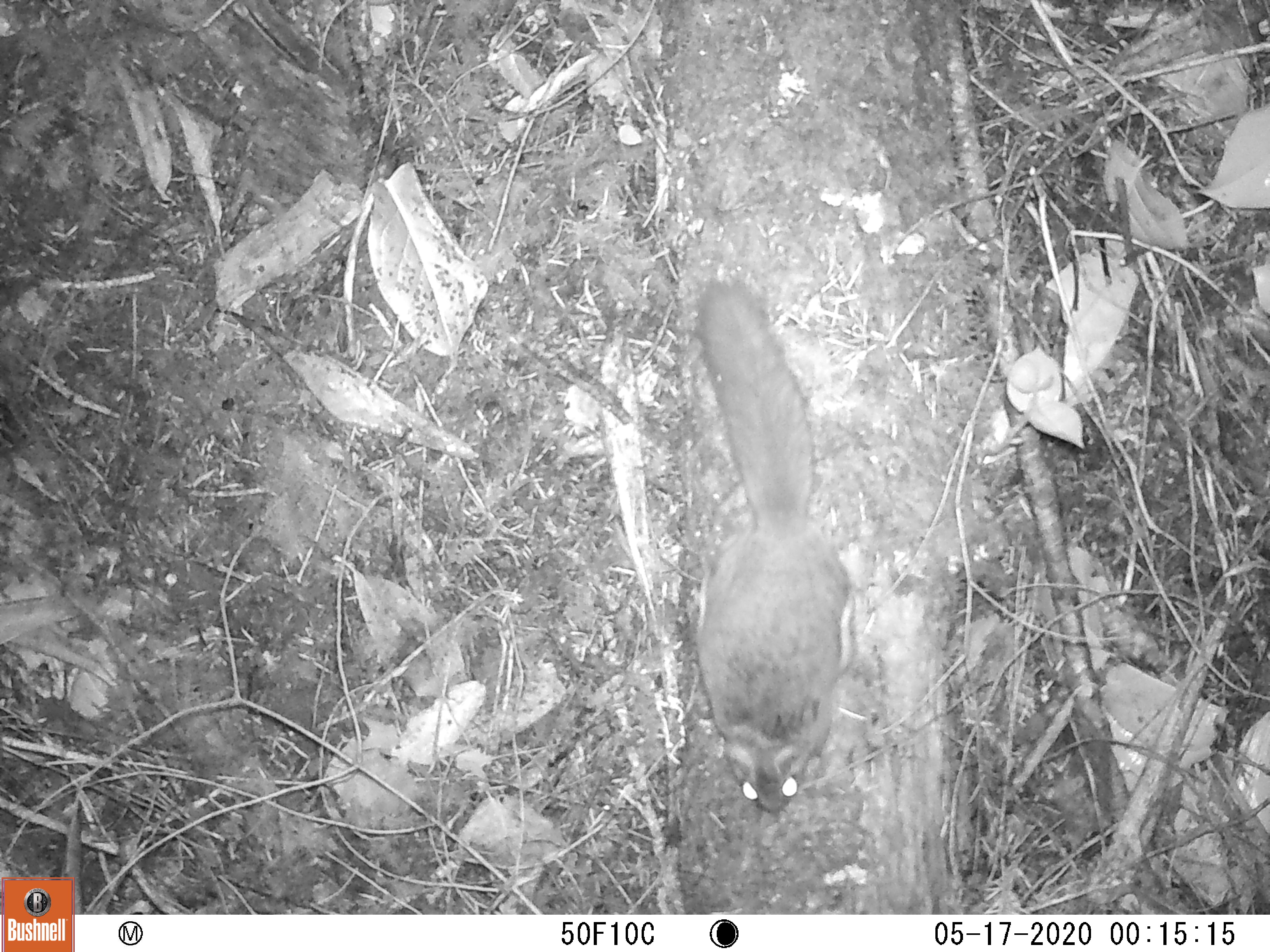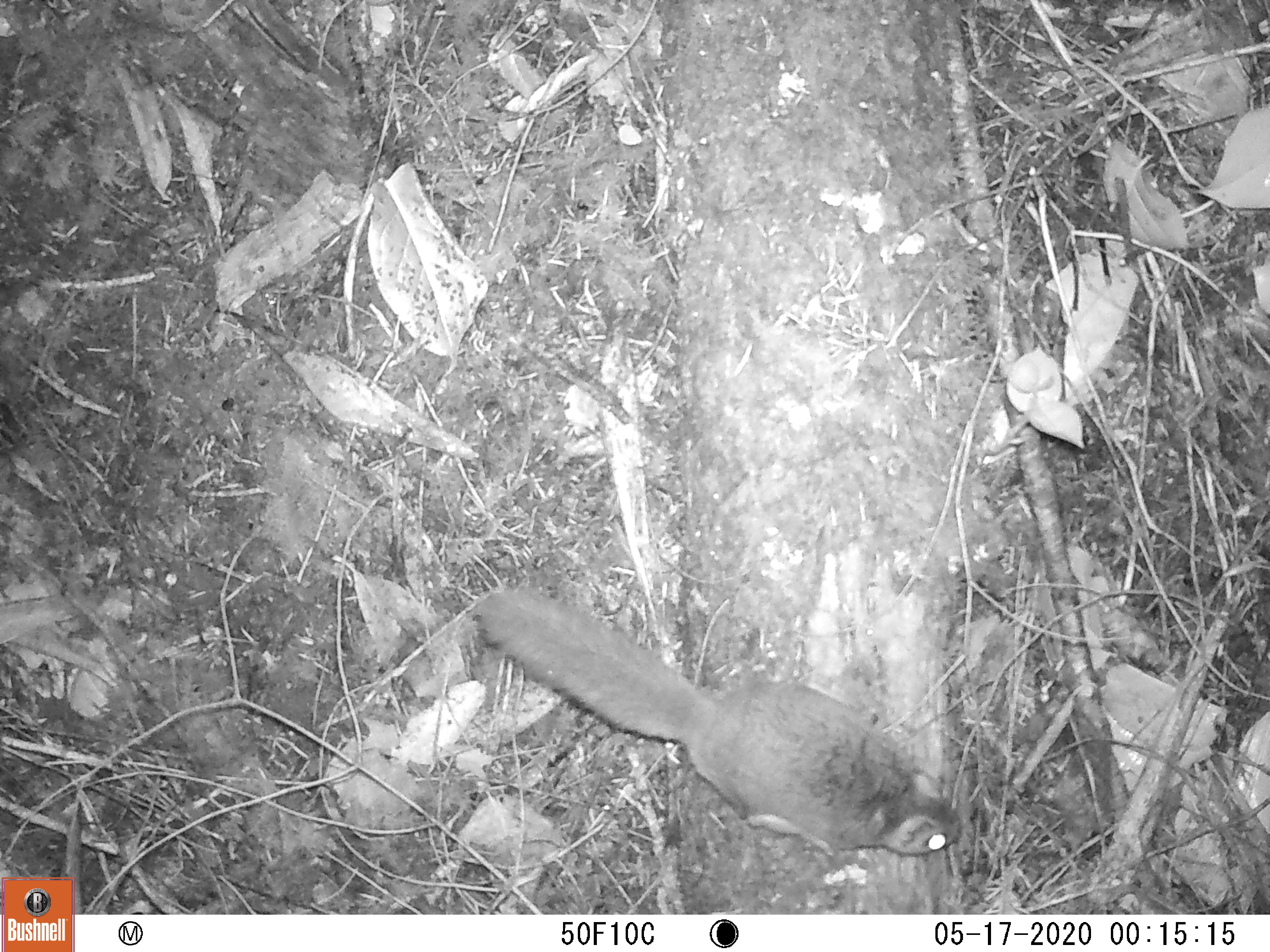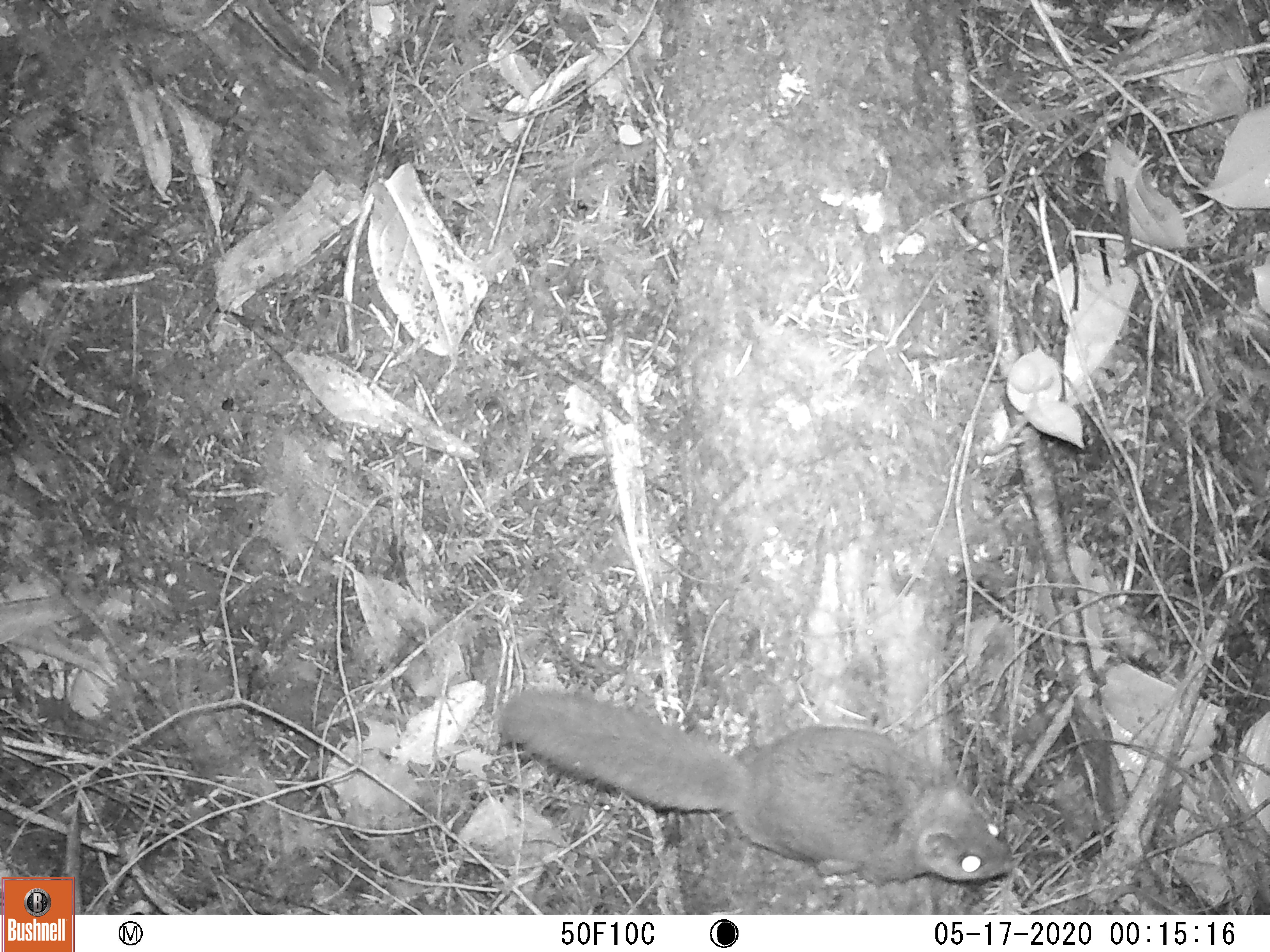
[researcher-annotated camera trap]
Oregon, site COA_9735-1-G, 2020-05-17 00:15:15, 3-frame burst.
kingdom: Animalia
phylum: Chordata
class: Mammalia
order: Rodentia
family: Sciuridae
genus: Glaucomys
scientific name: Glaucomys oregonensis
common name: humboldt's flying squirrel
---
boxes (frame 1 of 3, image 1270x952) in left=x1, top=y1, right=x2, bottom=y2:
humboldt's flying squirrel: left=666, top=270, right=862, bottom=824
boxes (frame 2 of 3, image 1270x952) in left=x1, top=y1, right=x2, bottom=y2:
humboldt's flying squirrel: left=464, top=578, right=973, bottom=865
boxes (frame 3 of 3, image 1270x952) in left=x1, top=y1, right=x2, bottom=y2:
humboldt's flying squirrel: left=483, top=679, right=1030, bottom=887